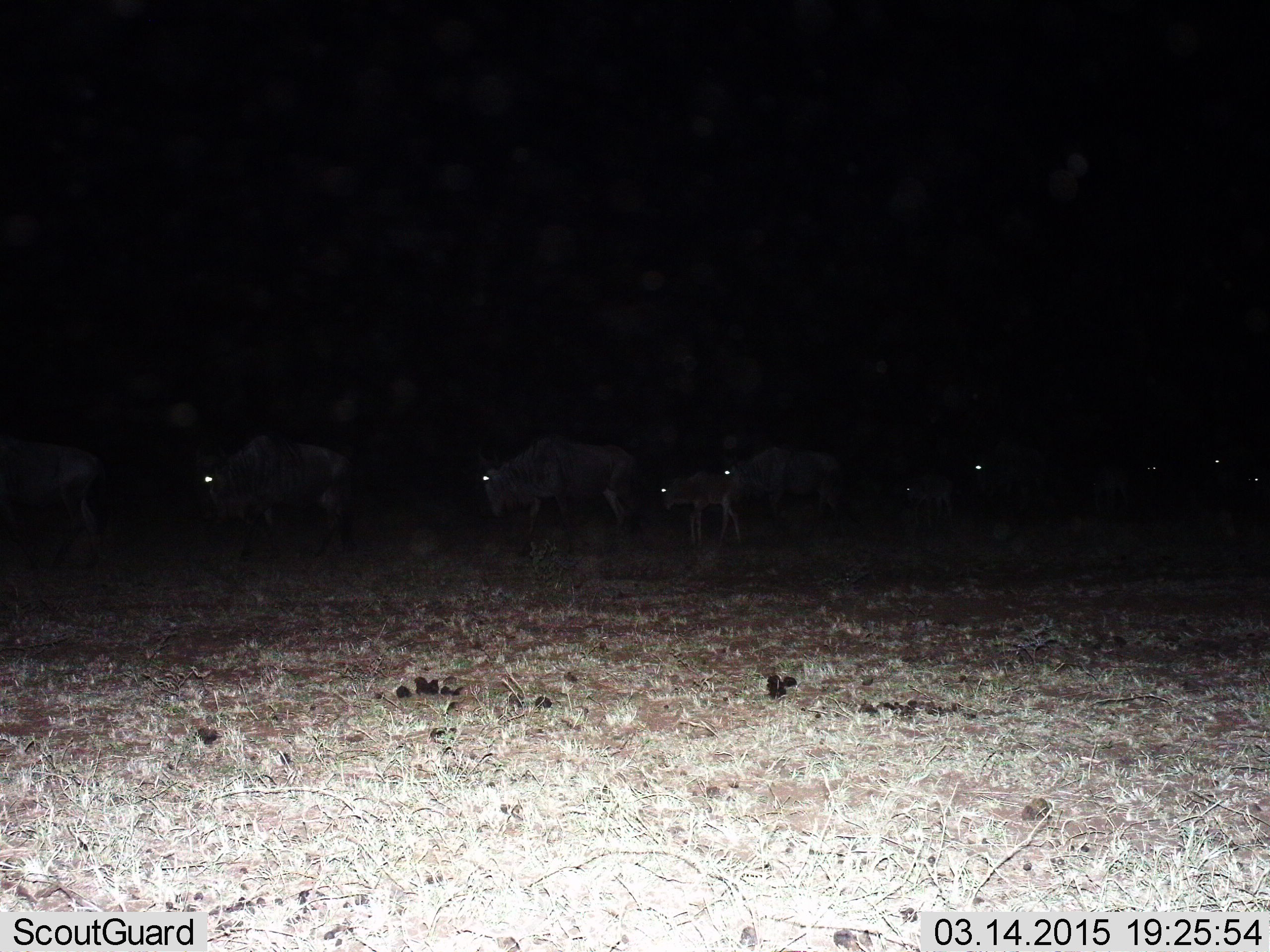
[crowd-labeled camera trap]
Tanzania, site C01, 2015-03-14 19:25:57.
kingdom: Animalia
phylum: Chordata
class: Mammalia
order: Artiodactyla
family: Bovidae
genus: Connochaetes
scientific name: Connochaetes taurinus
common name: blue wildebeest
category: wildebeest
Wildebeest (blue wildebeest) (Connochaetes taurinus), count 10. Behavior (volunteer vote fractions): standing 30%, resting 0%, moving 70%, interacting 0%. Young present (vote fraction): 80%. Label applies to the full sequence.